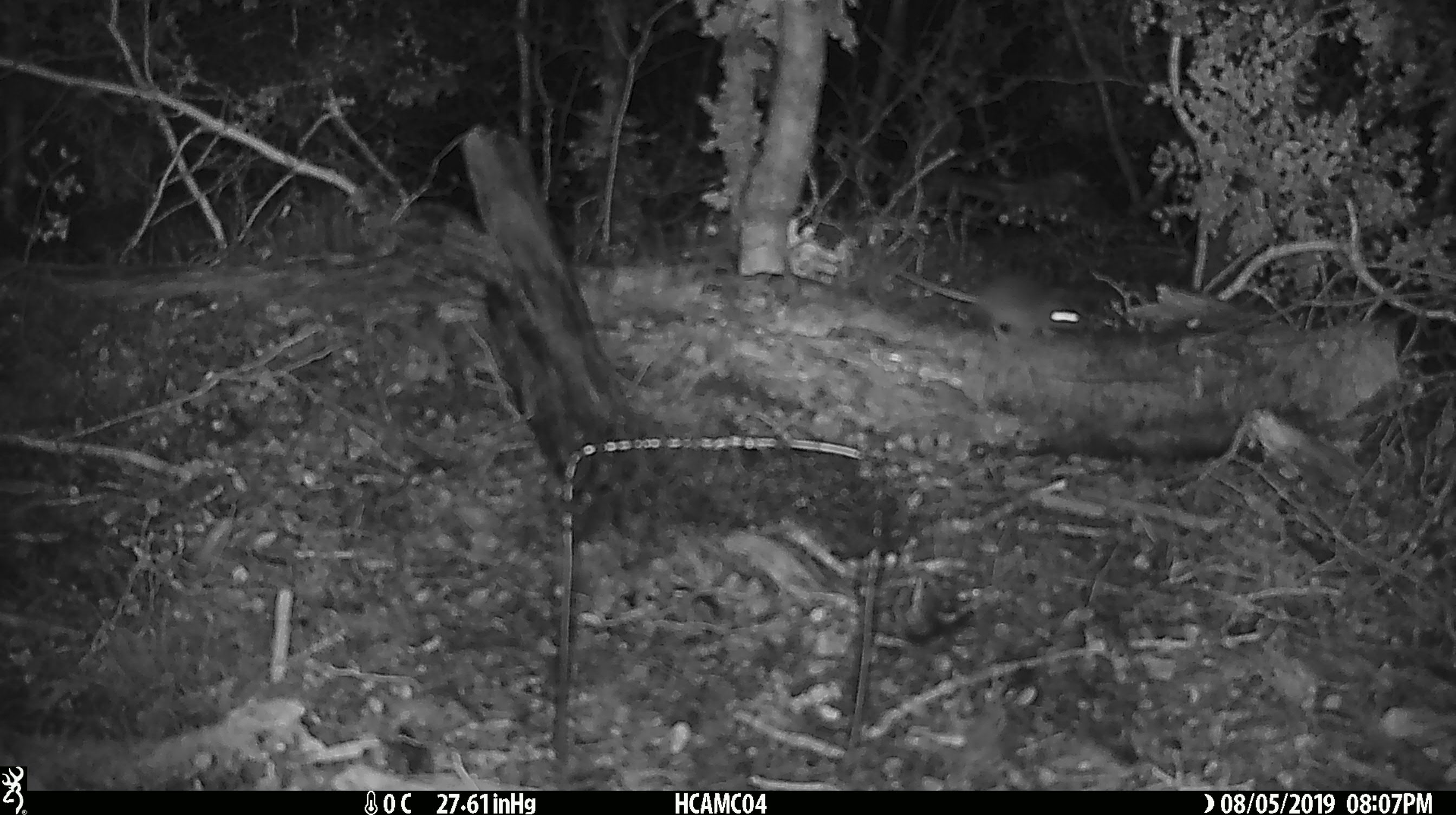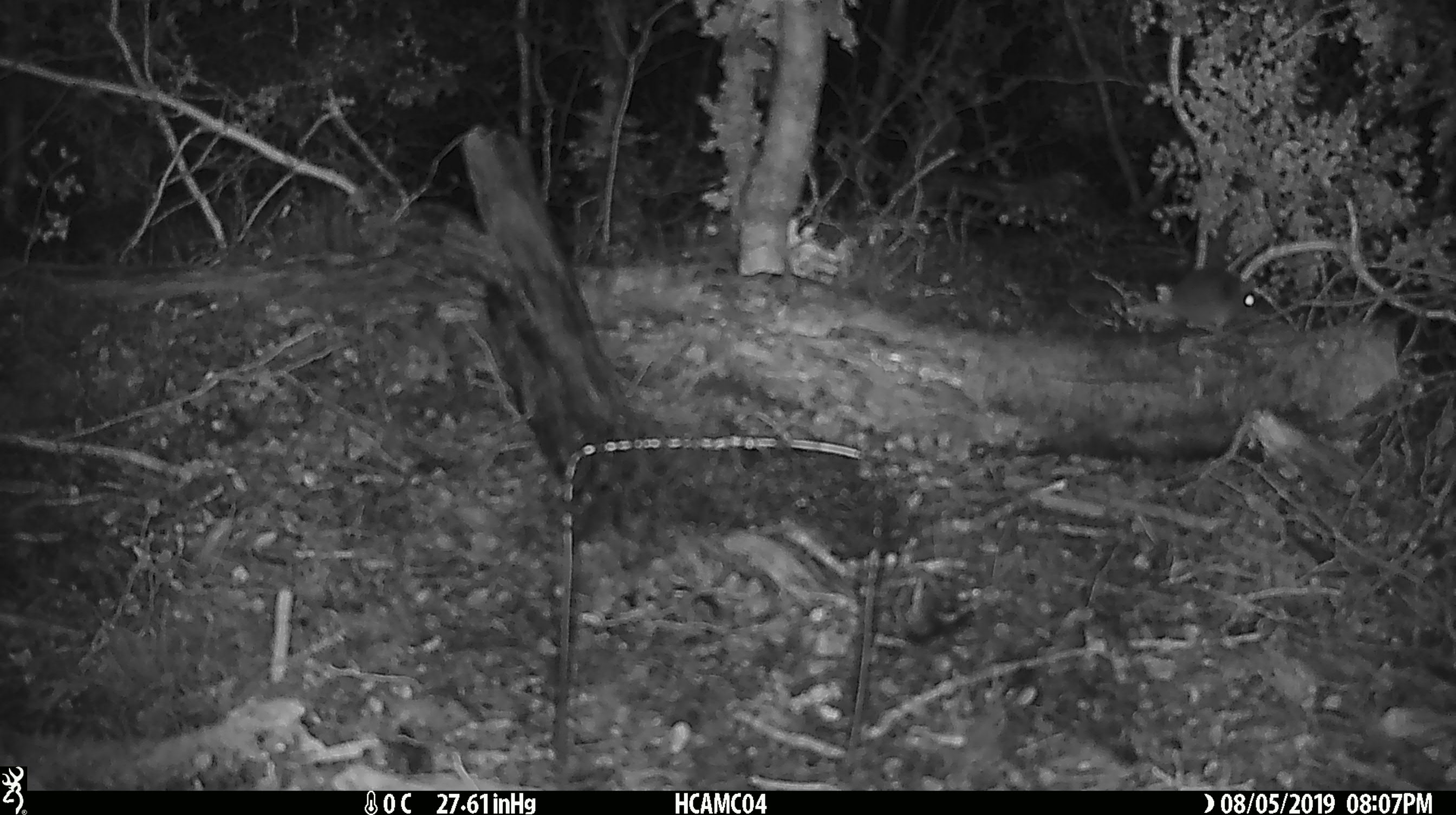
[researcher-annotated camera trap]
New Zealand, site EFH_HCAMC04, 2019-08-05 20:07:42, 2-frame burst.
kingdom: Animalia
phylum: Chordata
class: Mammalia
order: Rodentia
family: Muridae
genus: Mus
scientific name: Mus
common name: mouse